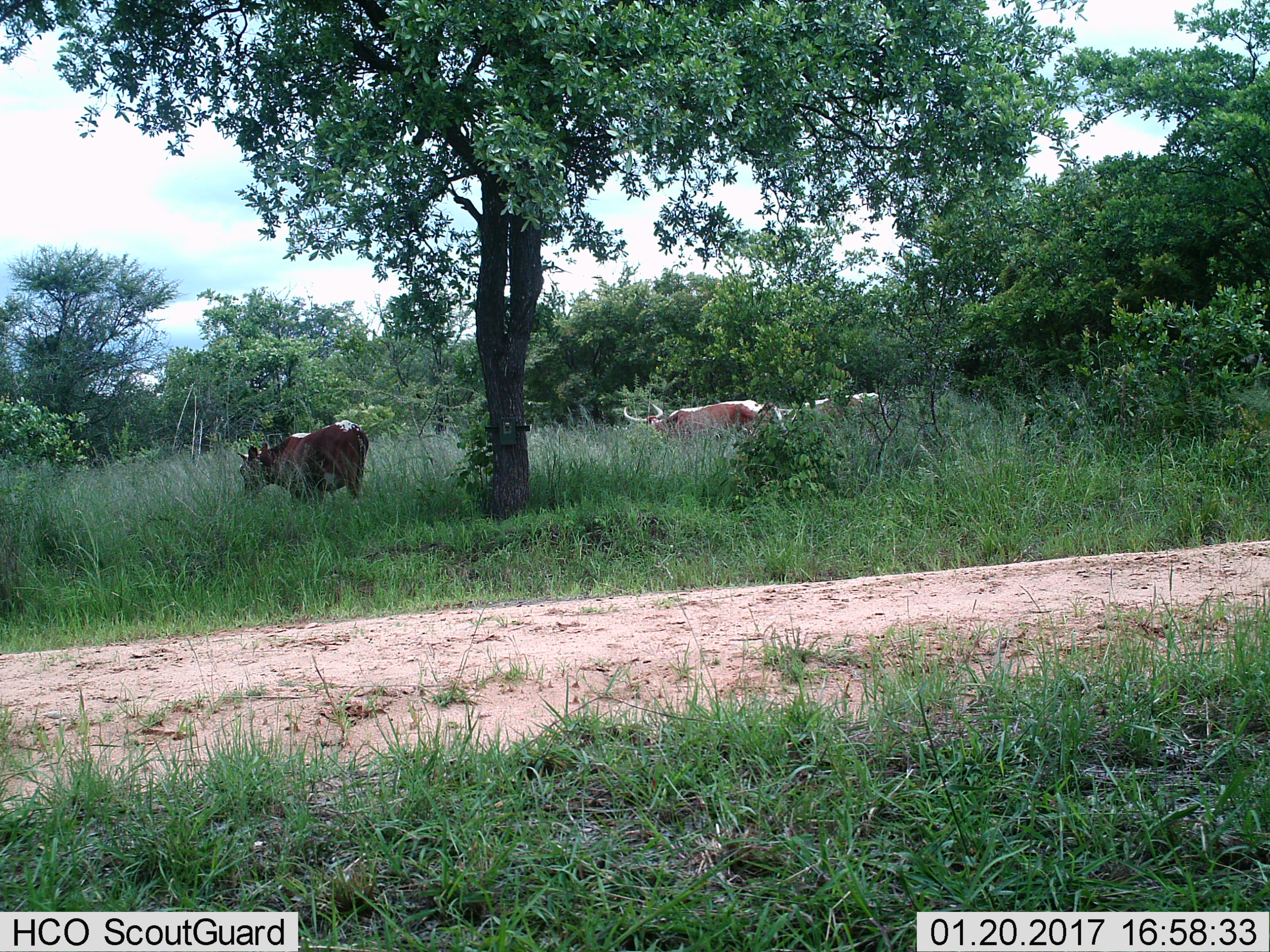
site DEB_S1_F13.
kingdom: Animalia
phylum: Chordata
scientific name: Vertebrata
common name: domestic animal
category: domesticanimal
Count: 3.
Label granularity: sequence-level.